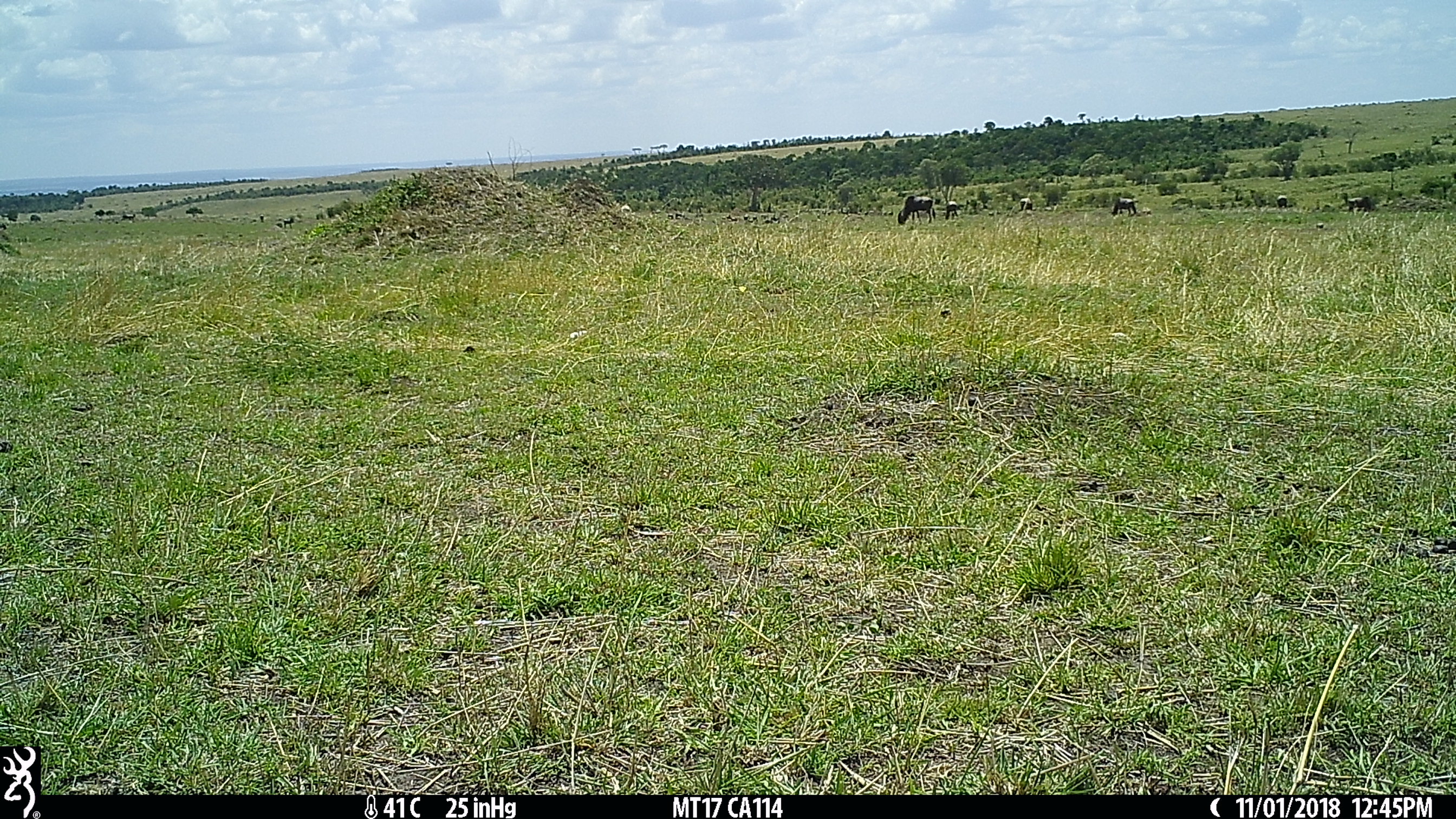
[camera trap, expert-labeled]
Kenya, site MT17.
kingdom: Animalia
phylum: Chordata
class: Mammalia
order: Artiodactyla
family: Bovidae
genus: Connochaetes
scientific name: Connochaetes taurinus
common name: blue wildebeest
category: wildebeest